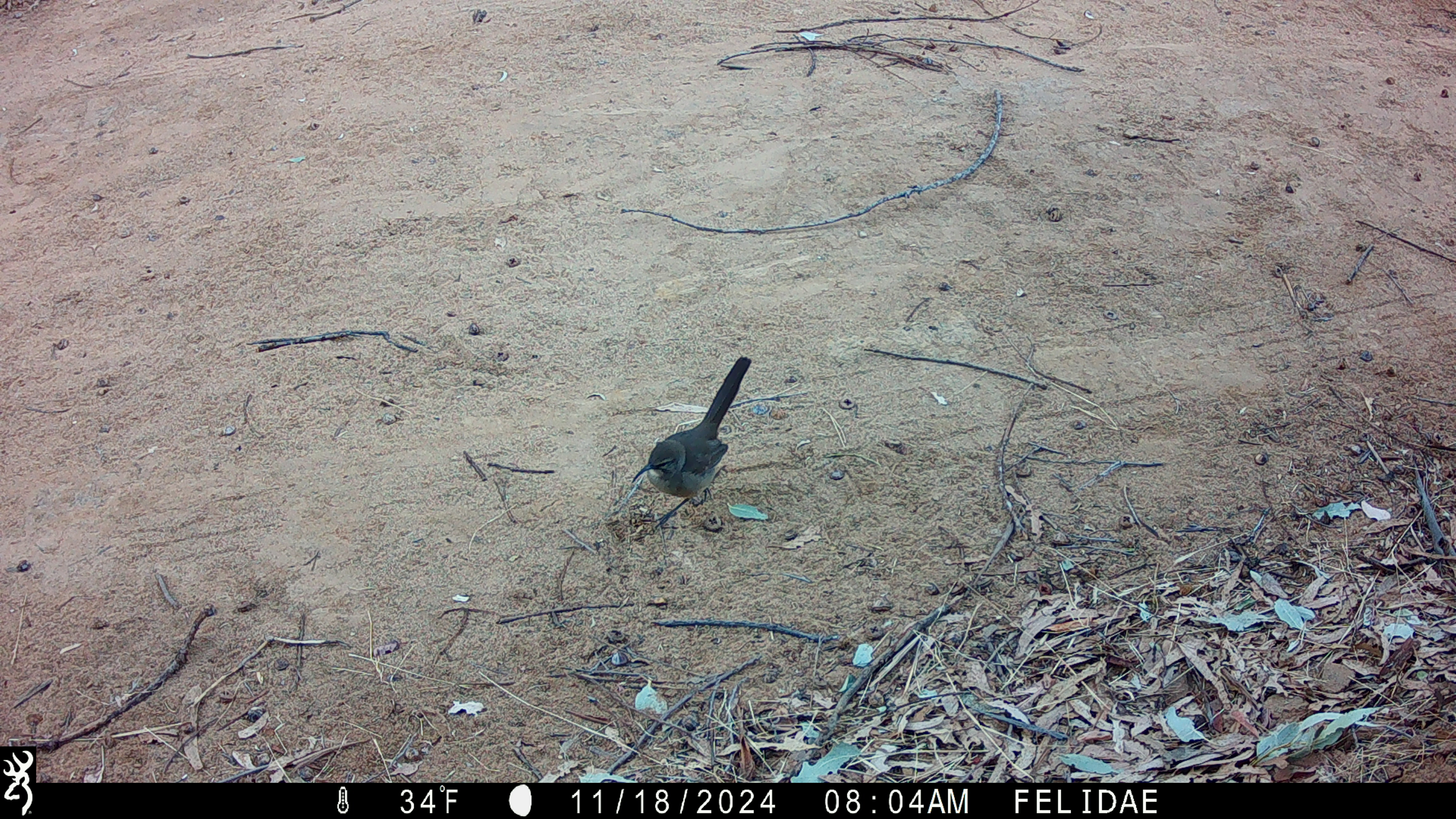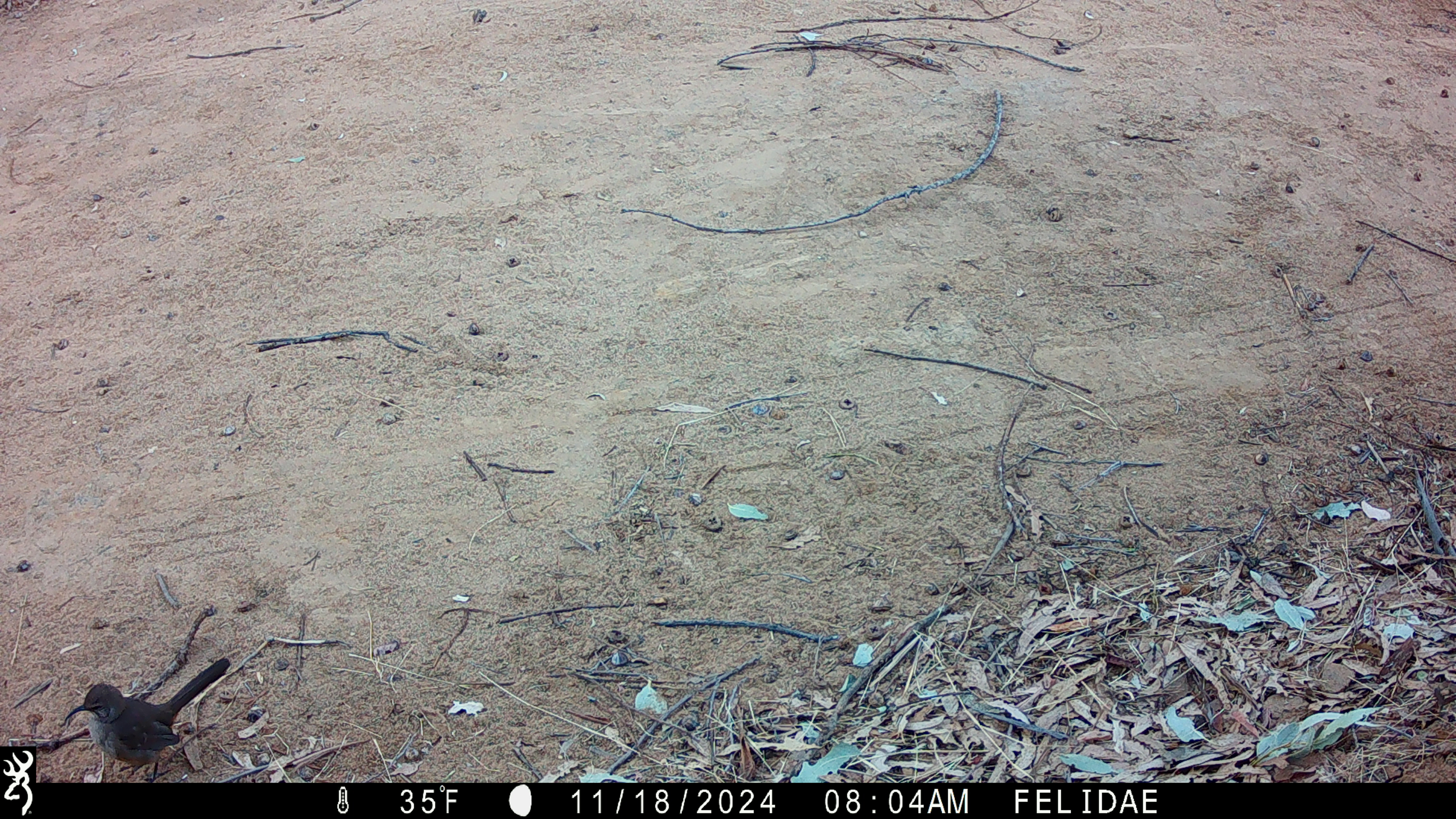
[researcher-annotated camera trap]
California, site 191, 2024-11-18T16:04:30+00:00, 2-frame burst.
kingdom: Animalia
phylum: Chordata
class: Aves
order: Passeriformes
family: Mimidae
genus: Toxostoma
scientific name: Toxostoma redivivum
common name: california thrasher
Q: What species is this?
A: California thrasher (Toxostoma redivivum).